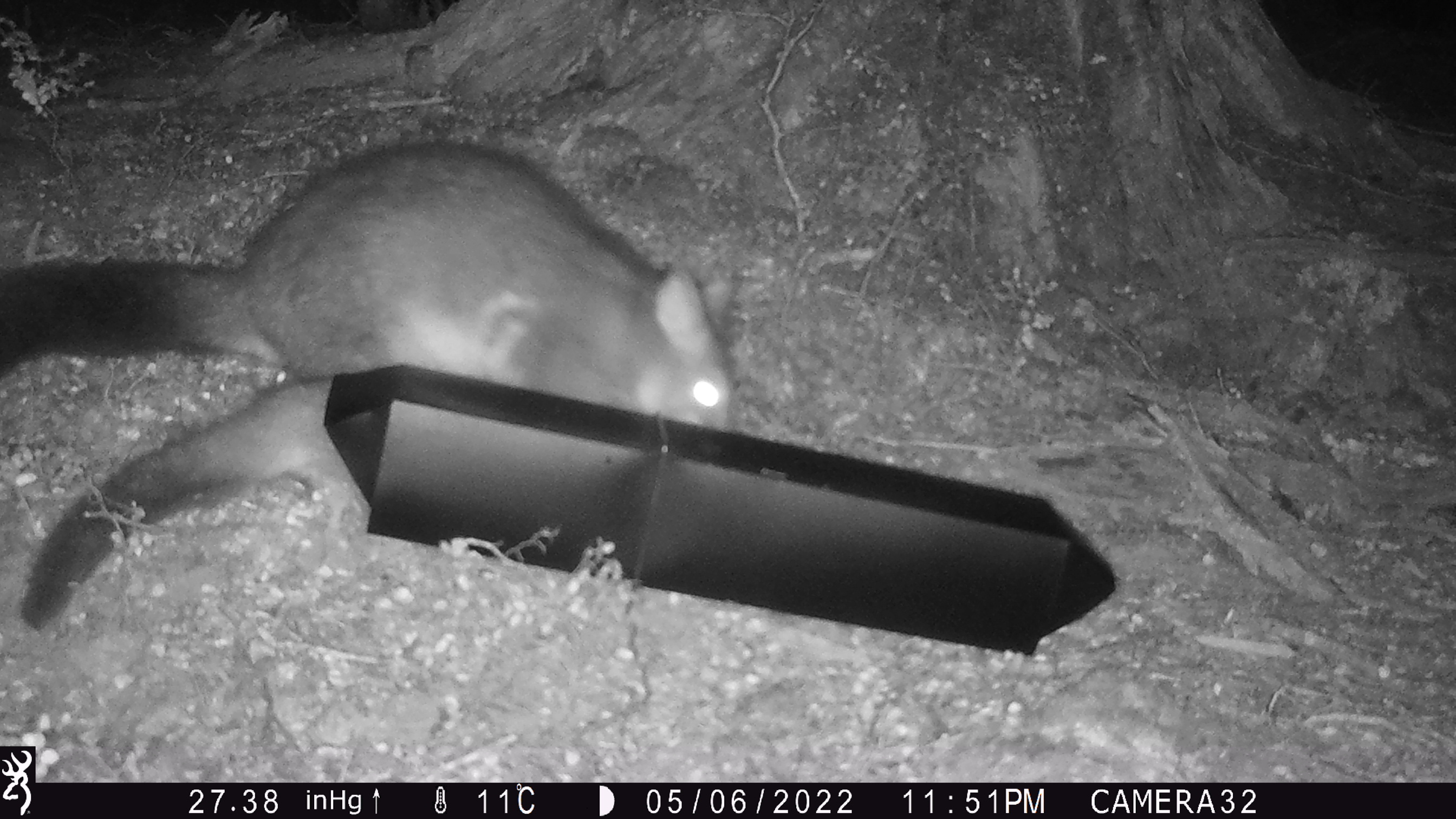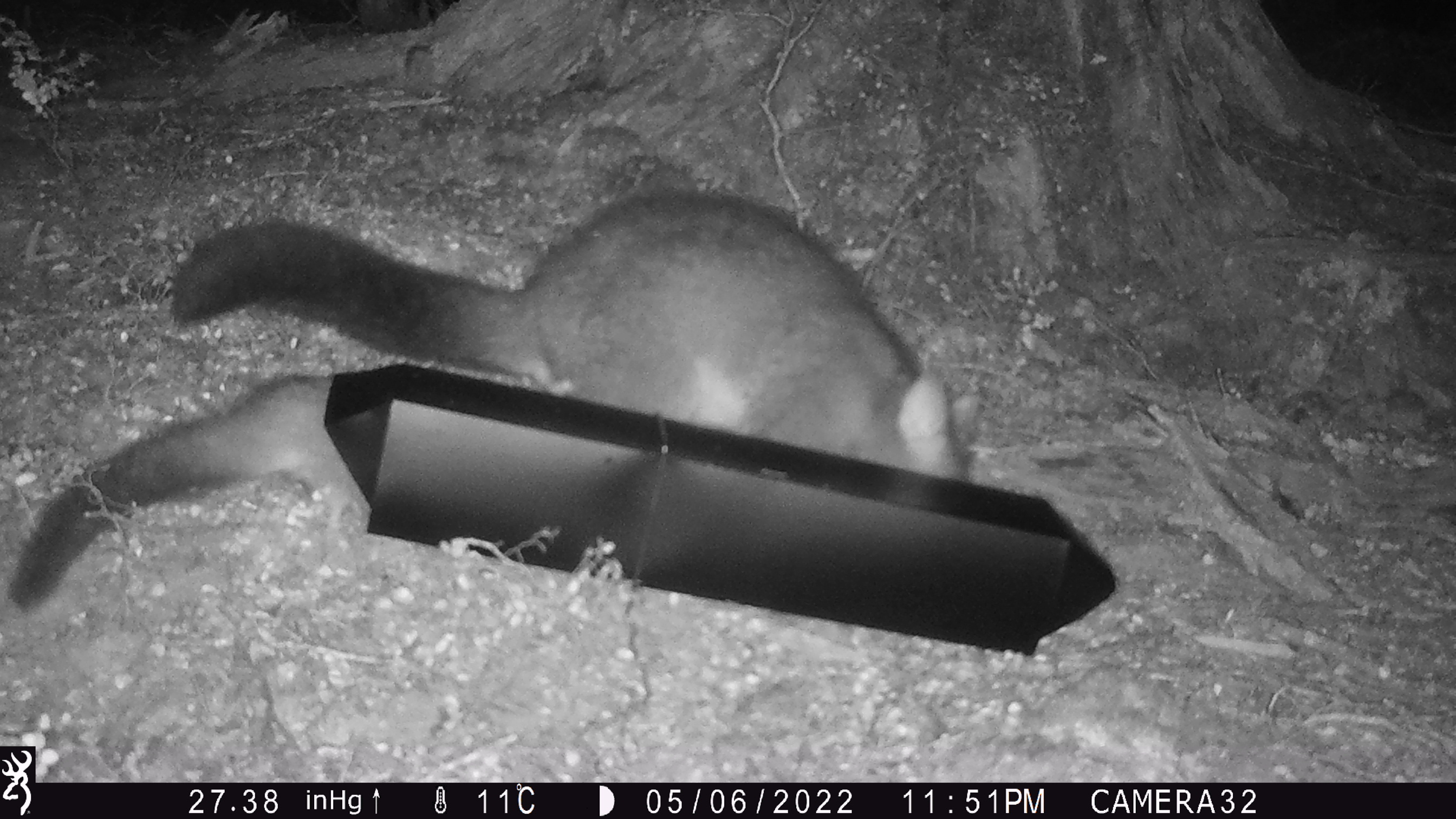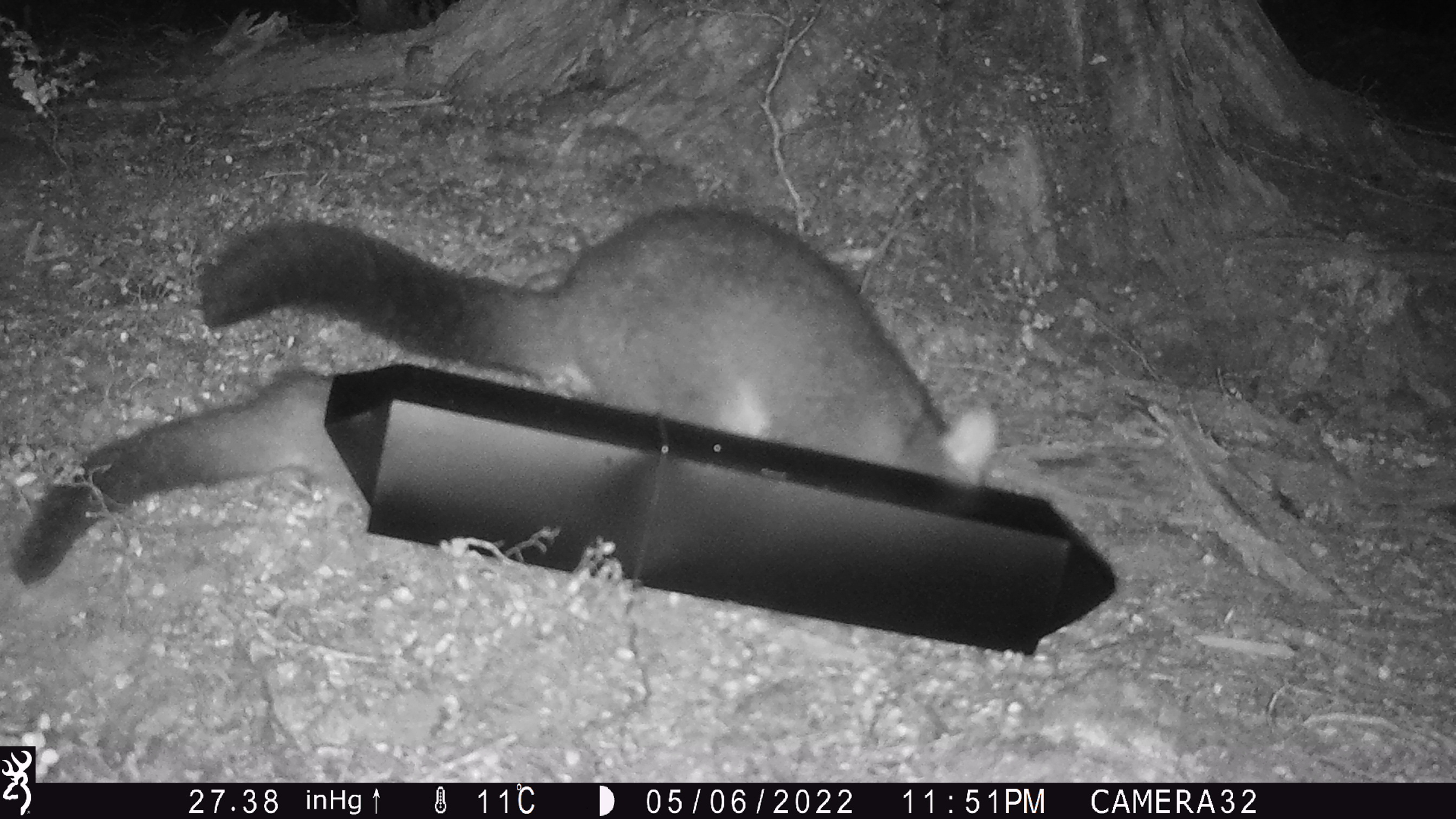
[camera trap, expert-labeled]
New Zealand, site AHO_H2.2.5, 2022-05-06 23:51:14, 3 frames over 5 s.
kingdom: Animalia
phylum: Chordata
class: Mammalia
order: Diprotodontia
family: Phalangeridae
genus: Trichosurus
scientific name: Trichosurus vulpecula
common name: common brushtail possum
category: possum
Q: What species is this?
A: Possum (common brushtail possum) (Trichosurus vulpecula).